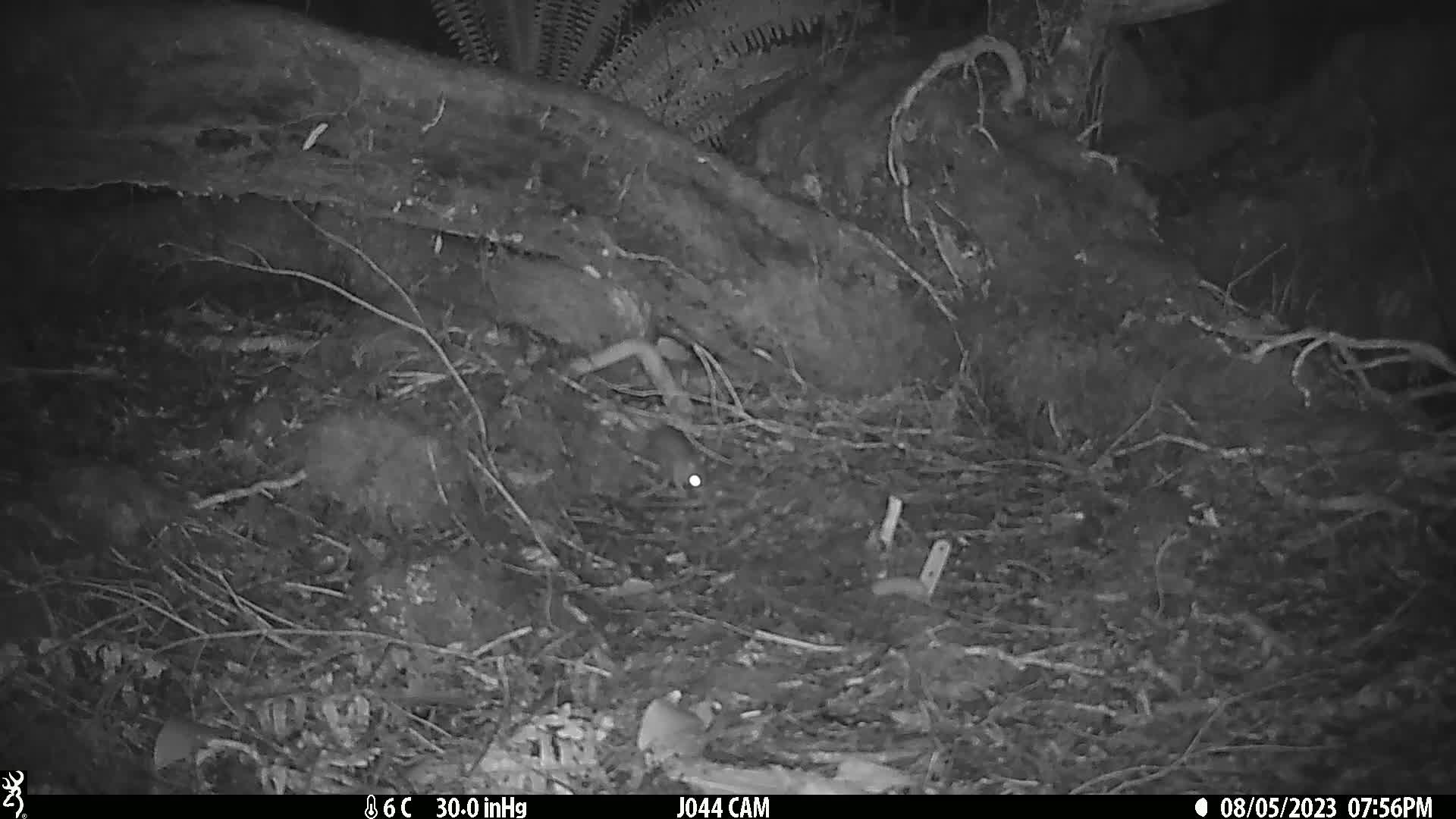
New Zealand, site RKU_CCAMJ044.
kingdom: Animalia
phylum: Chordata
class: Mammalia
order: Rodentia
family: Muridae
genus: Rattus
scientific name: Rattus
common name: rat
Rat (Rattus).